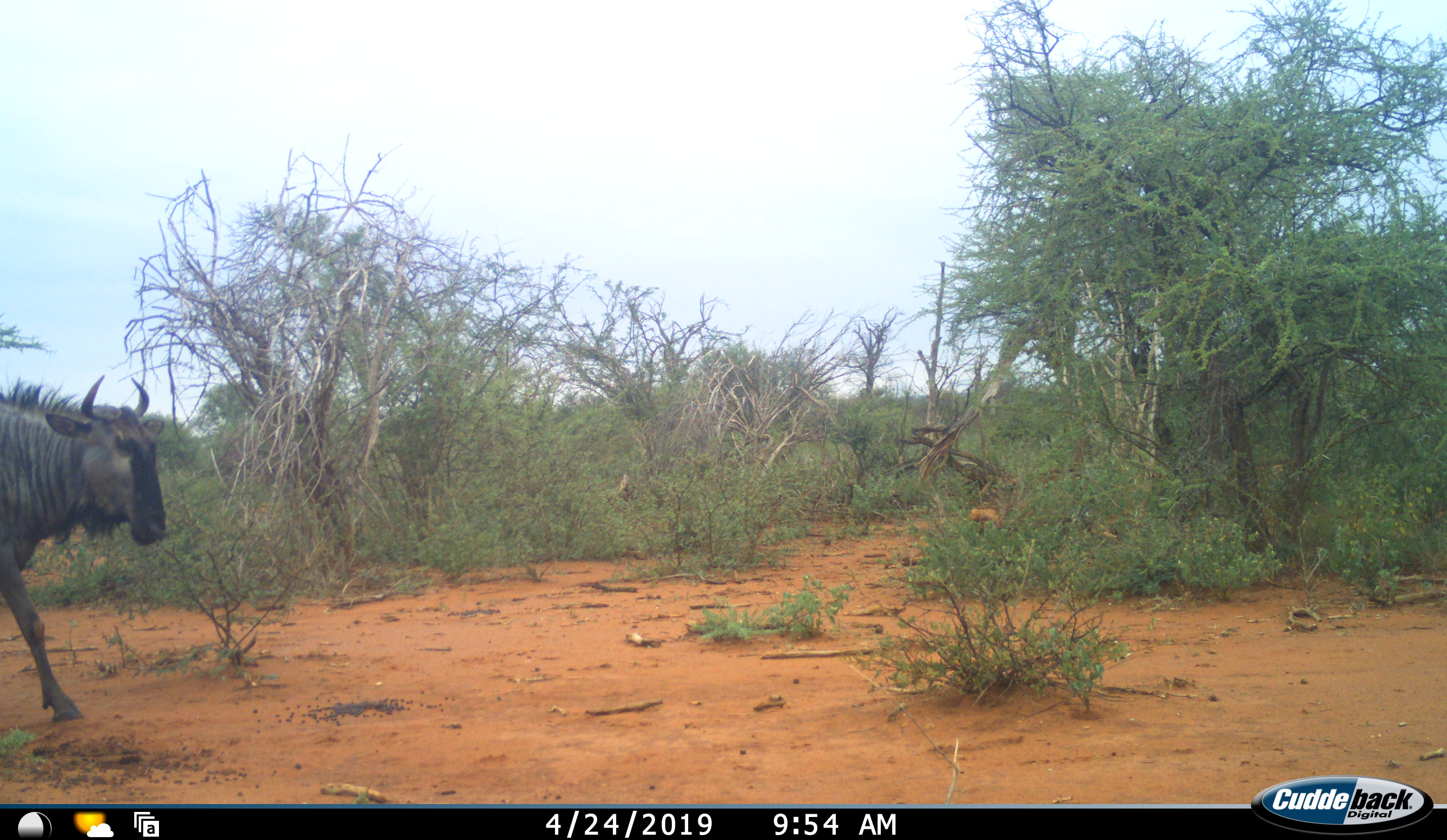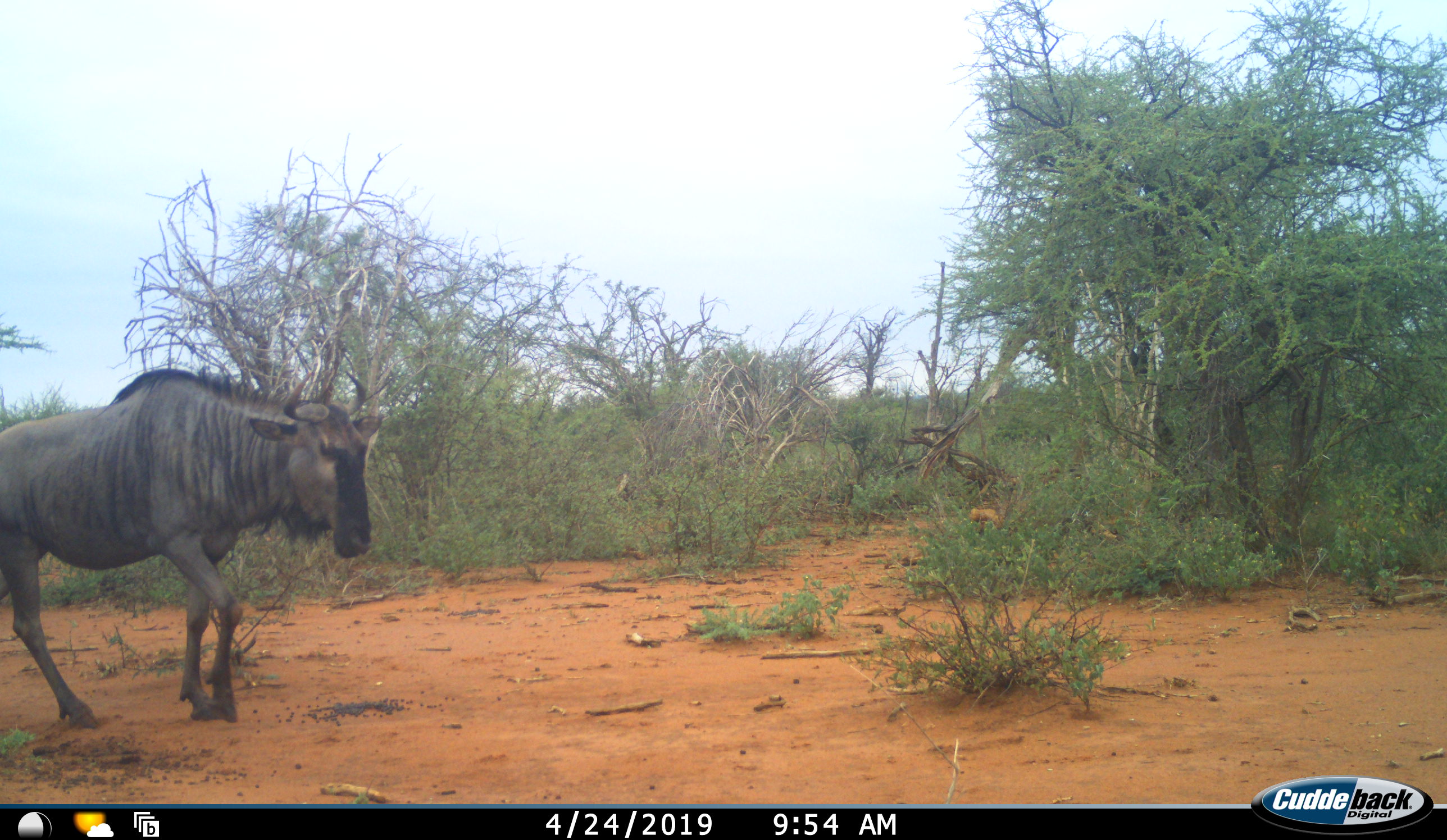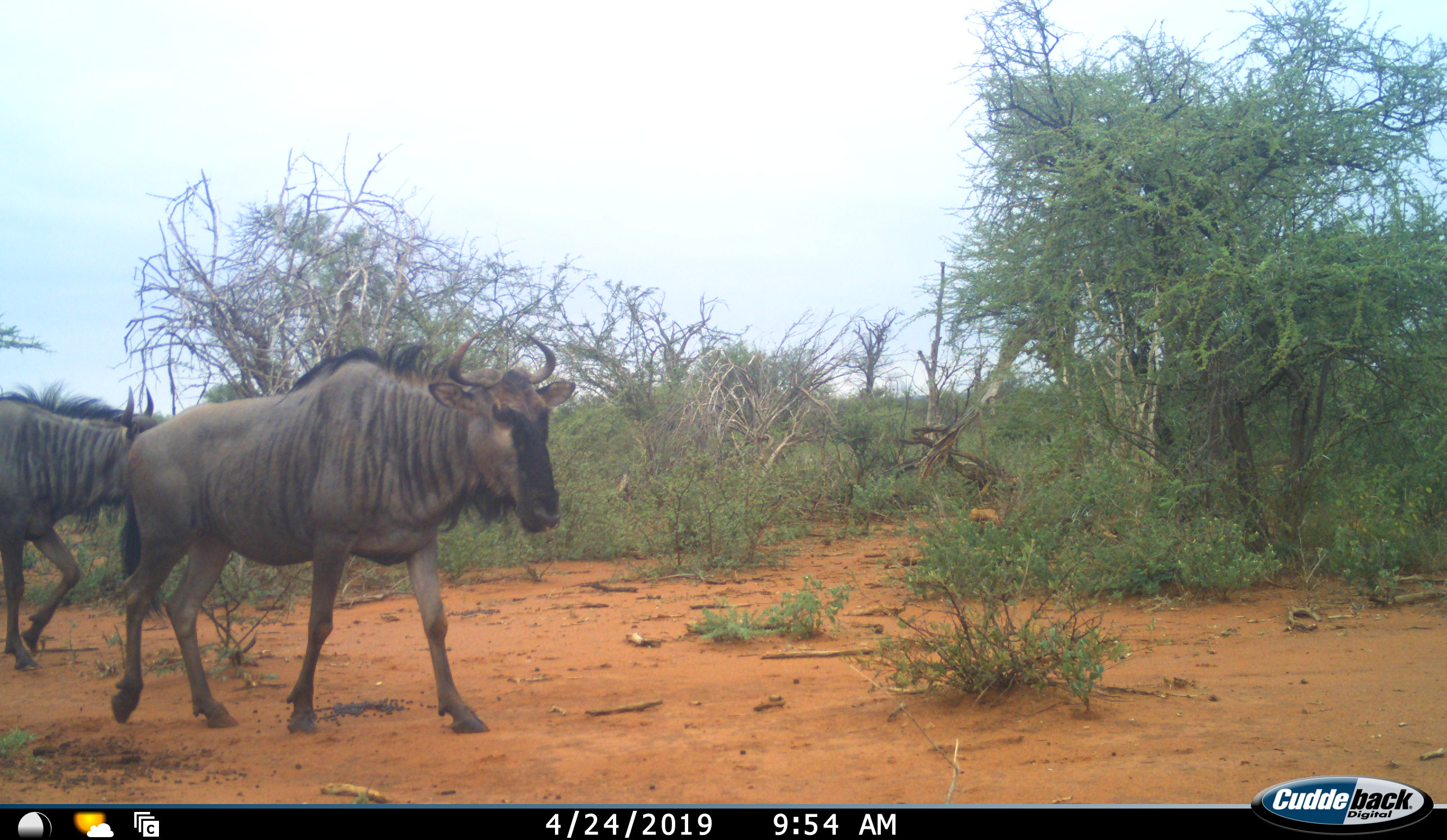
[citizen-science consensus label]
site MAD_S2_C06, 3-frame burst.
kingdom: Animalia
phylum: Chordata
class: Mammalia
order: Artiodactyla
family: Bovidae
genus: Connochaetes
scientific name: Connochaetes taurinus taurinus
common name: blue wildebeest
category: wildebeestblue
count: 2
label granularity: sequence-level